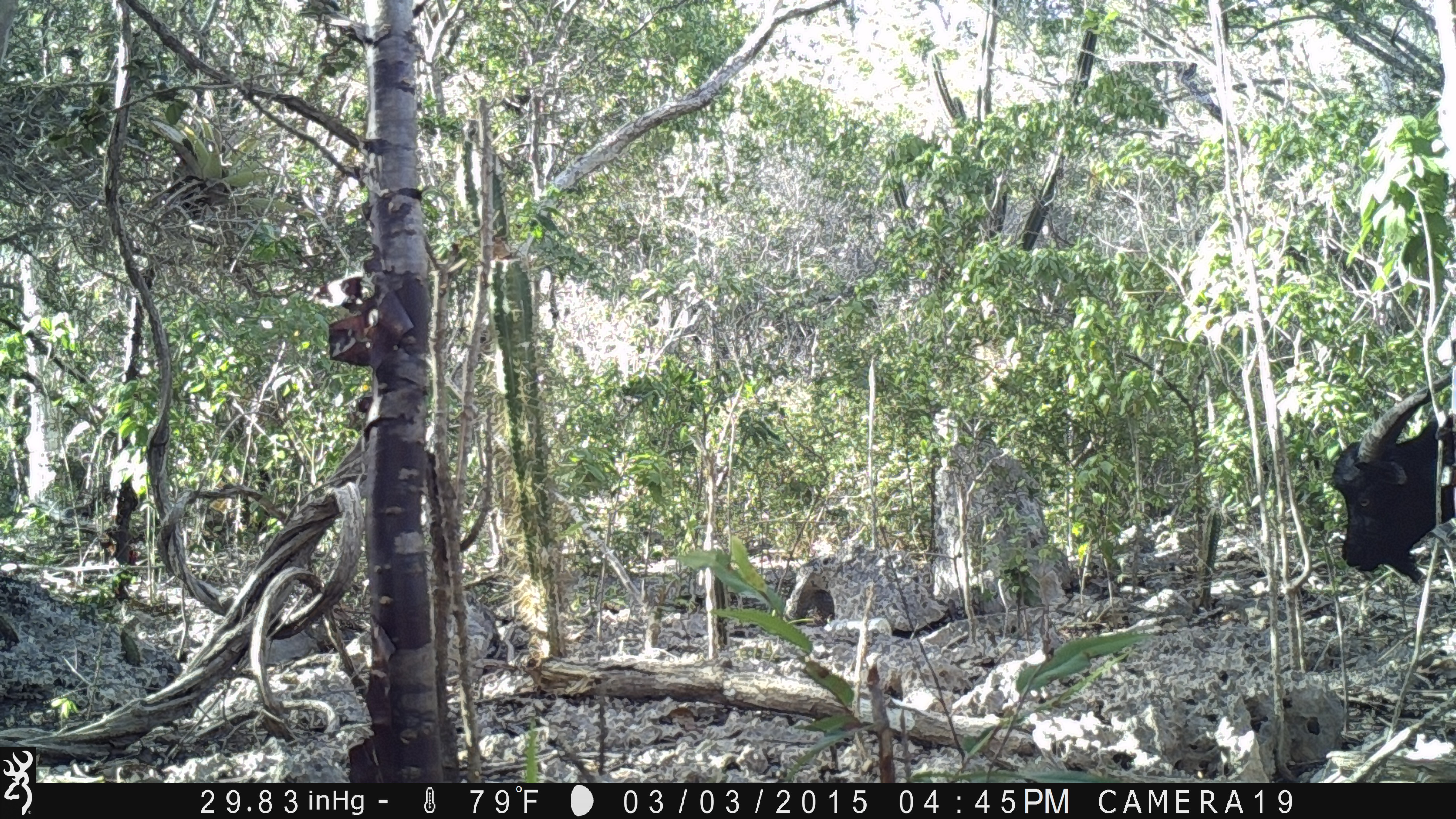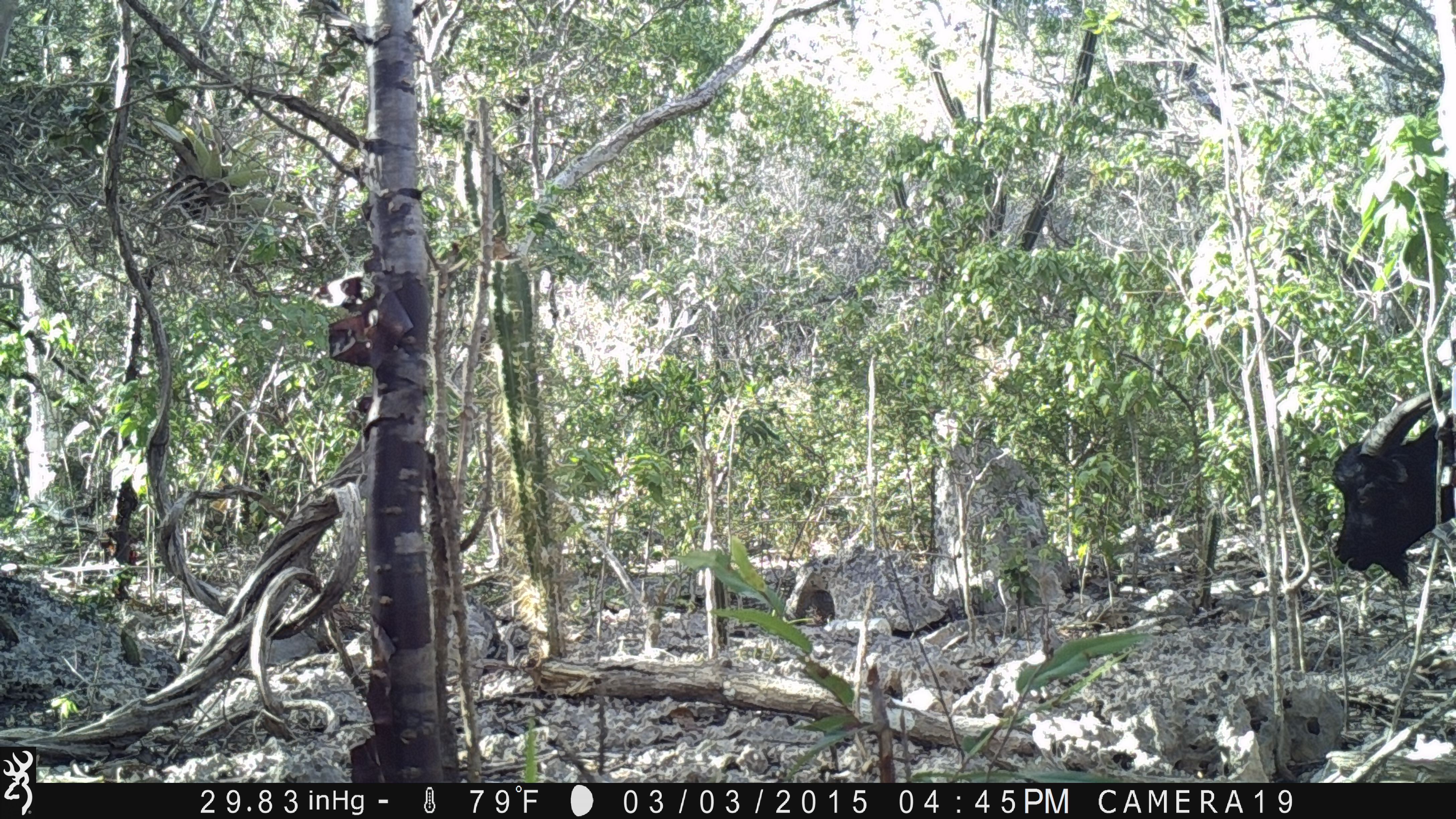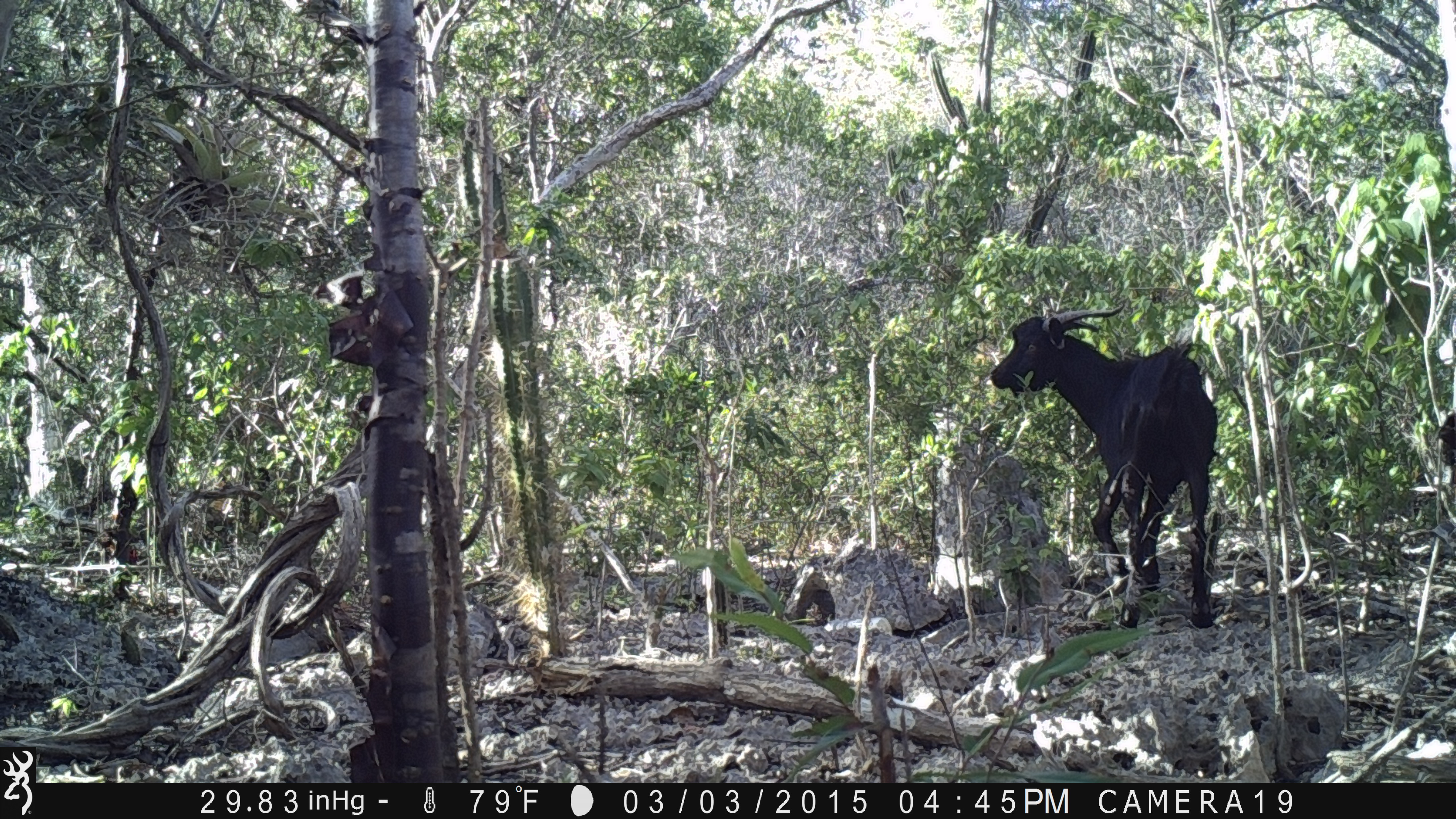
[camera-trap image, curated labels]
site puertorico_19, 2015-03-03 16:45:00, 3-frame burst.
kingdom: Animalia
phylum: Chordata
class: Mammalia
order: Artiodactyla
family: Bovidae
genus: Capra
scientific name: Capra hircus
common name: goat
Goat (Capra hircus).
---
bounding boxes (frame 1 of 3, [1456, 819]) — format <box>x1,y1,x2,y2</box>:
goat: <box>1328,376,1453,586</box>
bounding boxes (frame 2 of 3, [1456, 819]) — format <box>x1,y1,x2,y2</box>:
goat: <box>1328,383,1454,587</box>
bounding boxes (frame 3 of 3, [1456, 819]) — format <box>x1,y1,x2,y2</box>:
goat: <box>984,295,1224,621</box>